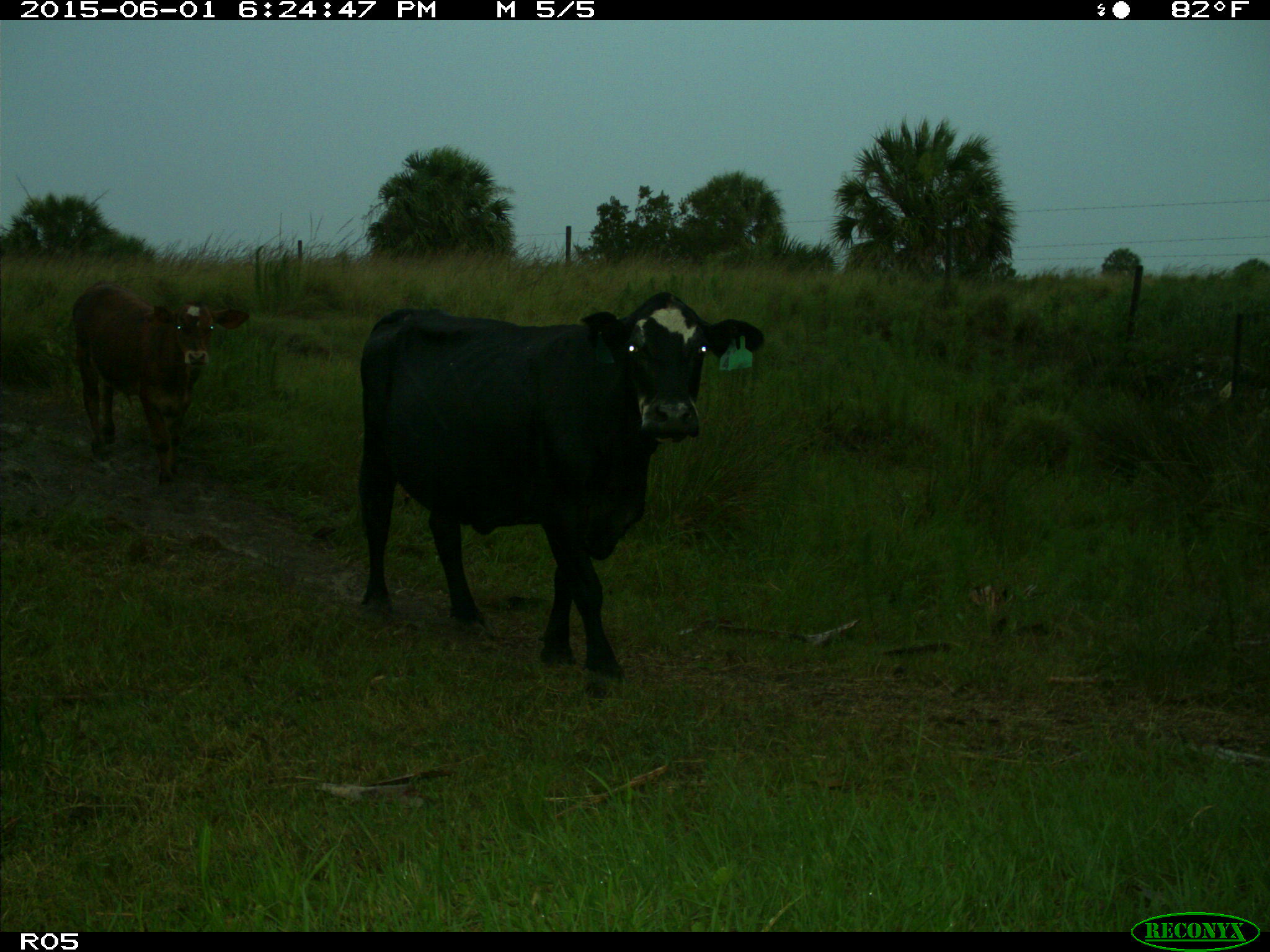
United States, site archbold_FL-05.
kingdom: Animalia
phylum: Chordata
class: Mammalia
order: Artiodactyla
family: Bovidae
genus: Bos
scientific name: Bos taurus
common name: domestic cow